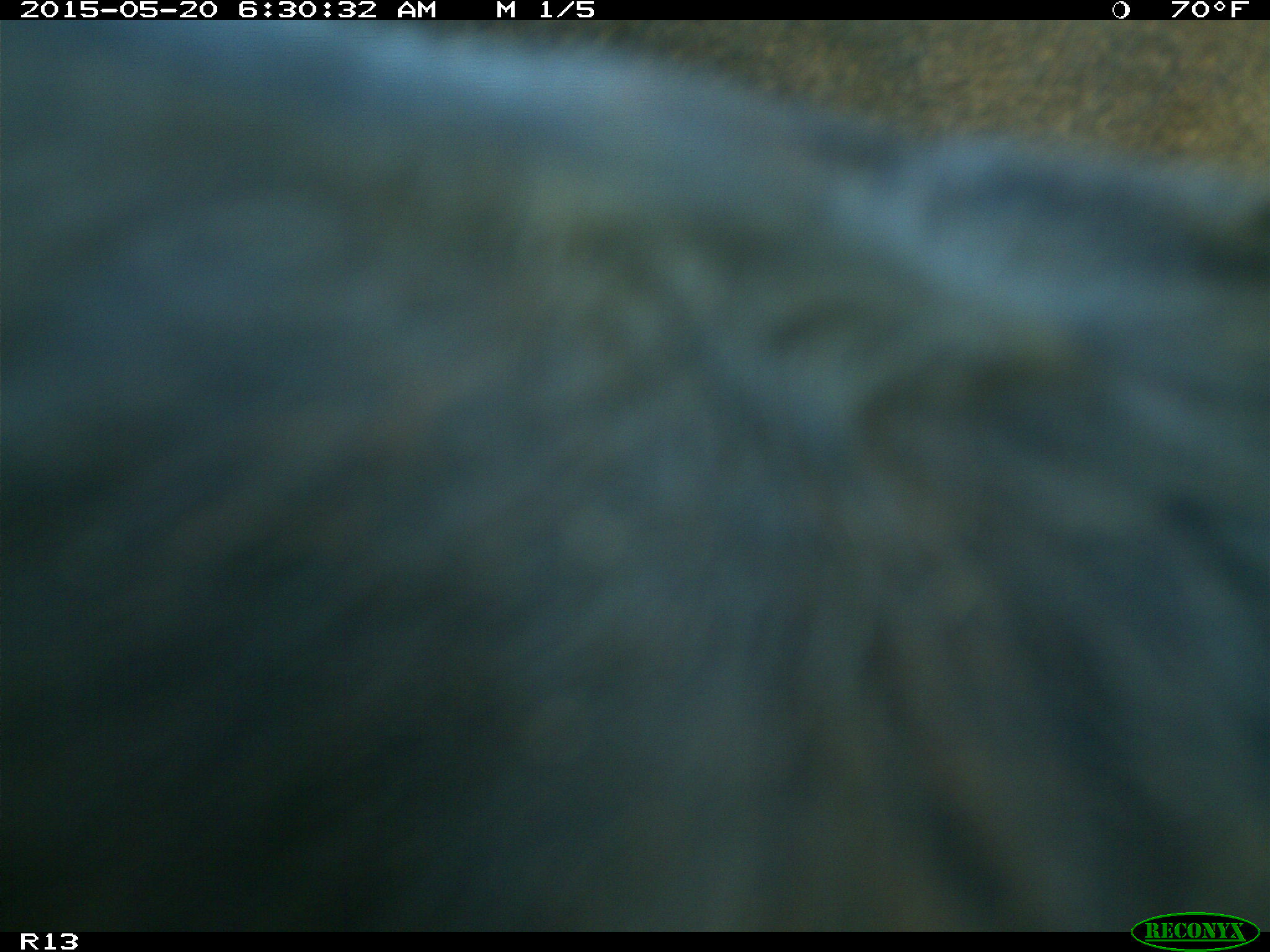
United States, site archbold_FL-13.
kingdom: Animalia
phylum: Chordata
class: Mammalia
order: Artiodactyla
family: Bovidae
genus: Bos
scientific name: Bos taurus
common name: domestic cow